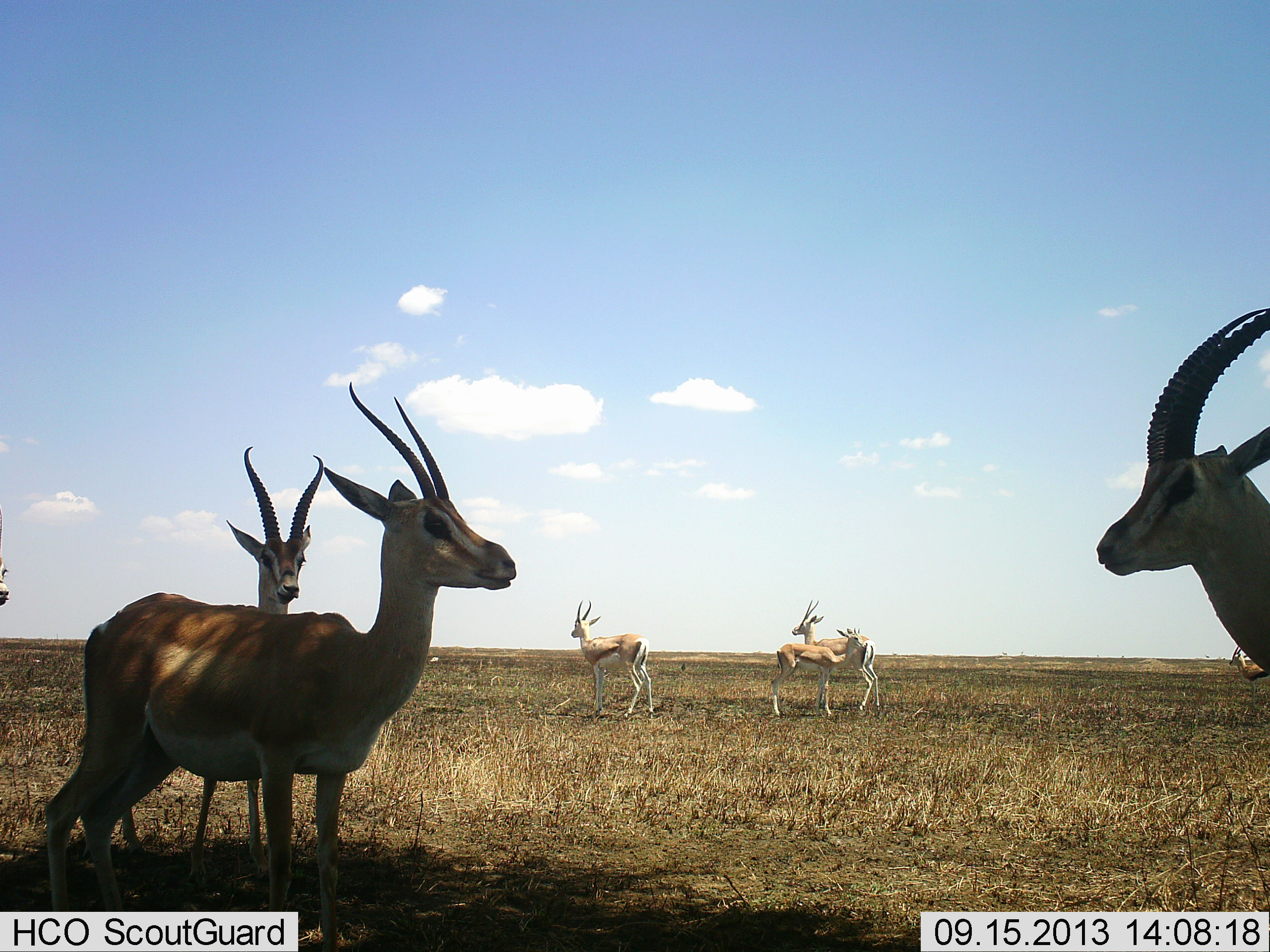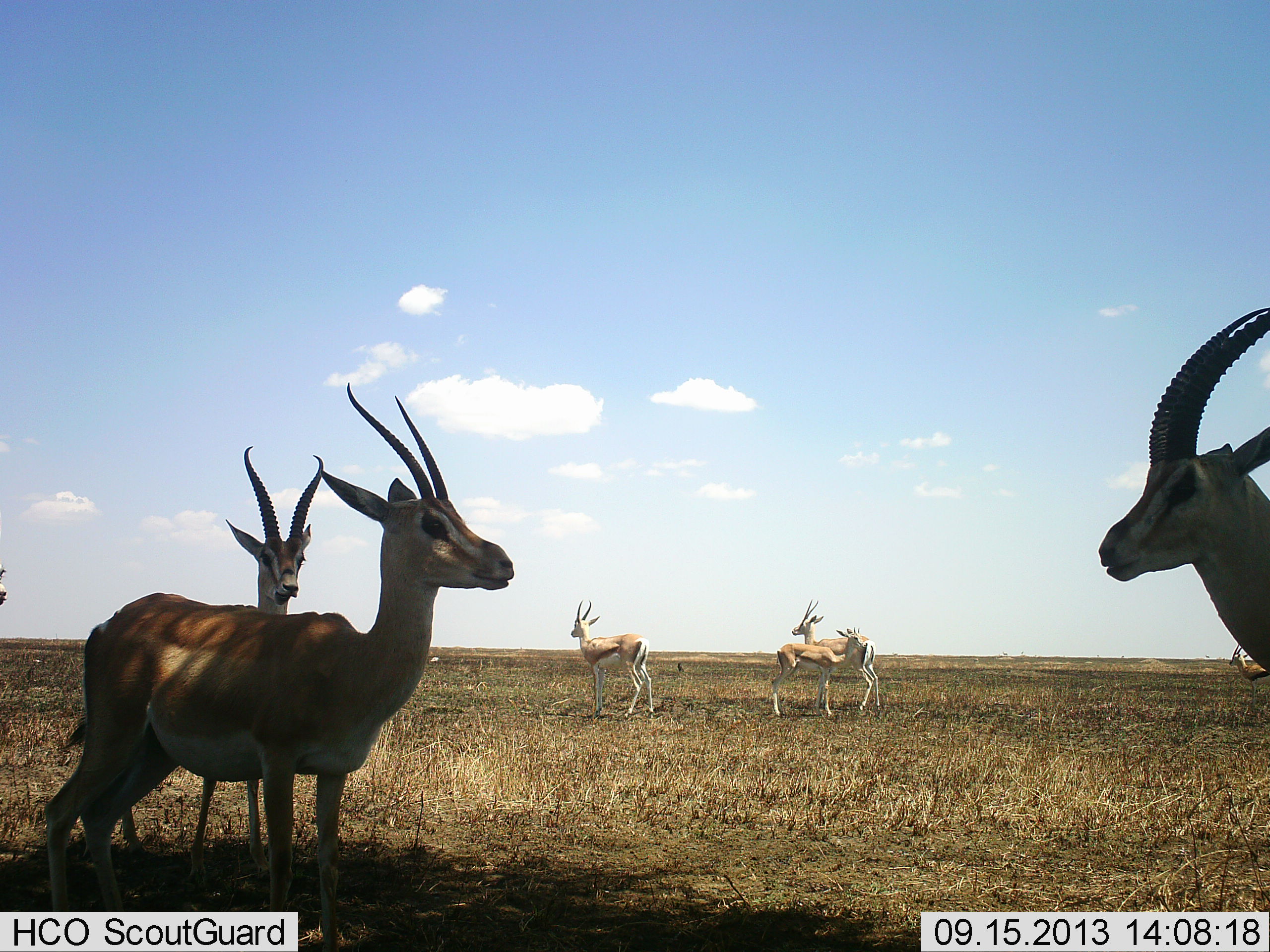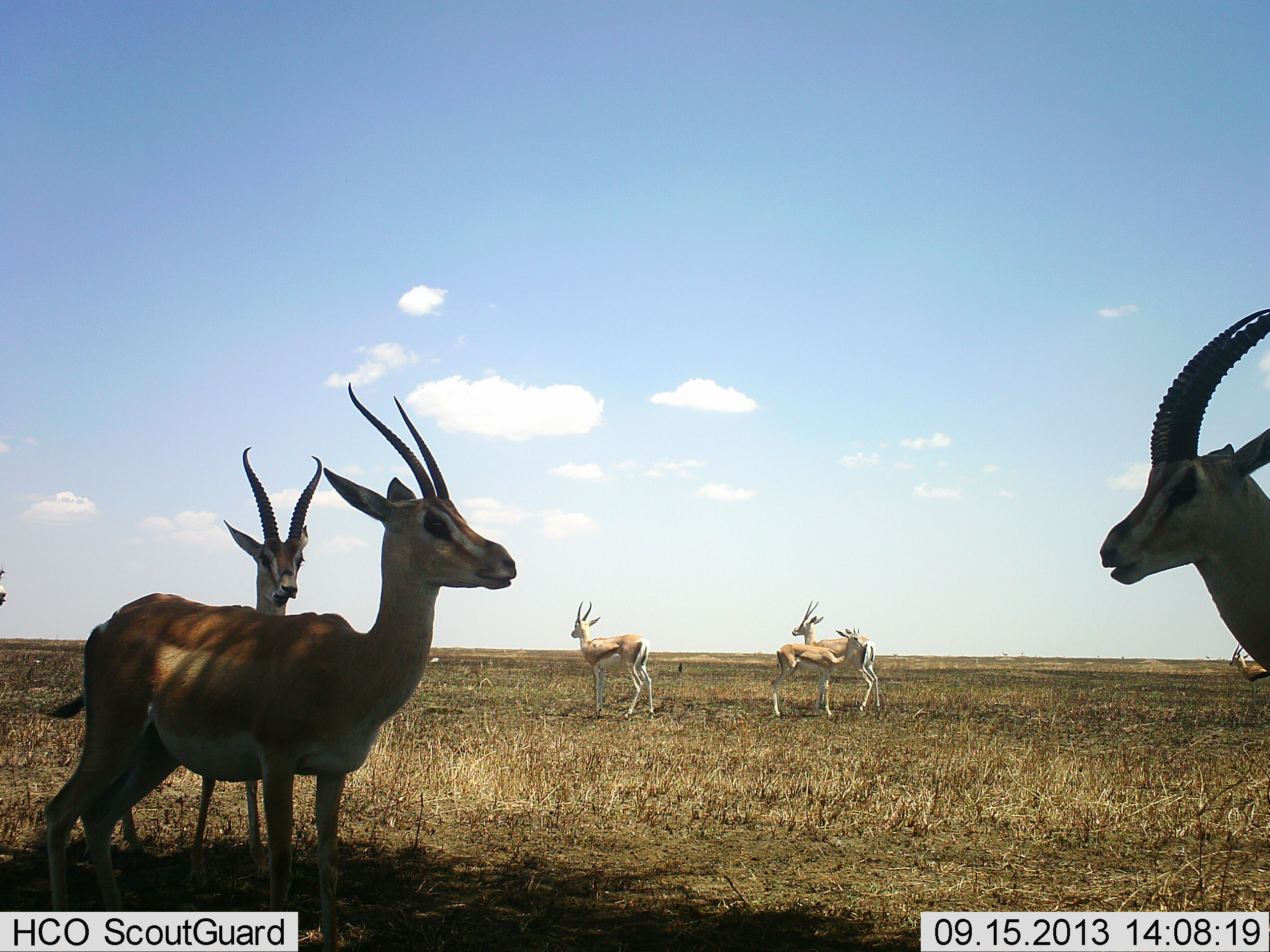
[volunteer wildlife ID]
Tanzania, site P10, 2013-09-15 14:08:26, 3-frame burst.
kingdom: Animalia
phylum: Chordata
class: Mammalia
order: Artiodactyla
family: Bovidae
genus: Nanger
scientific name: Nanger granti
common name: grant's gazelle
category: gazellegrants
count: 7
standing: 89%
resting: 11%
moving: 0%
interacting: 22%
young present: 6%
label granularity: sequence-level